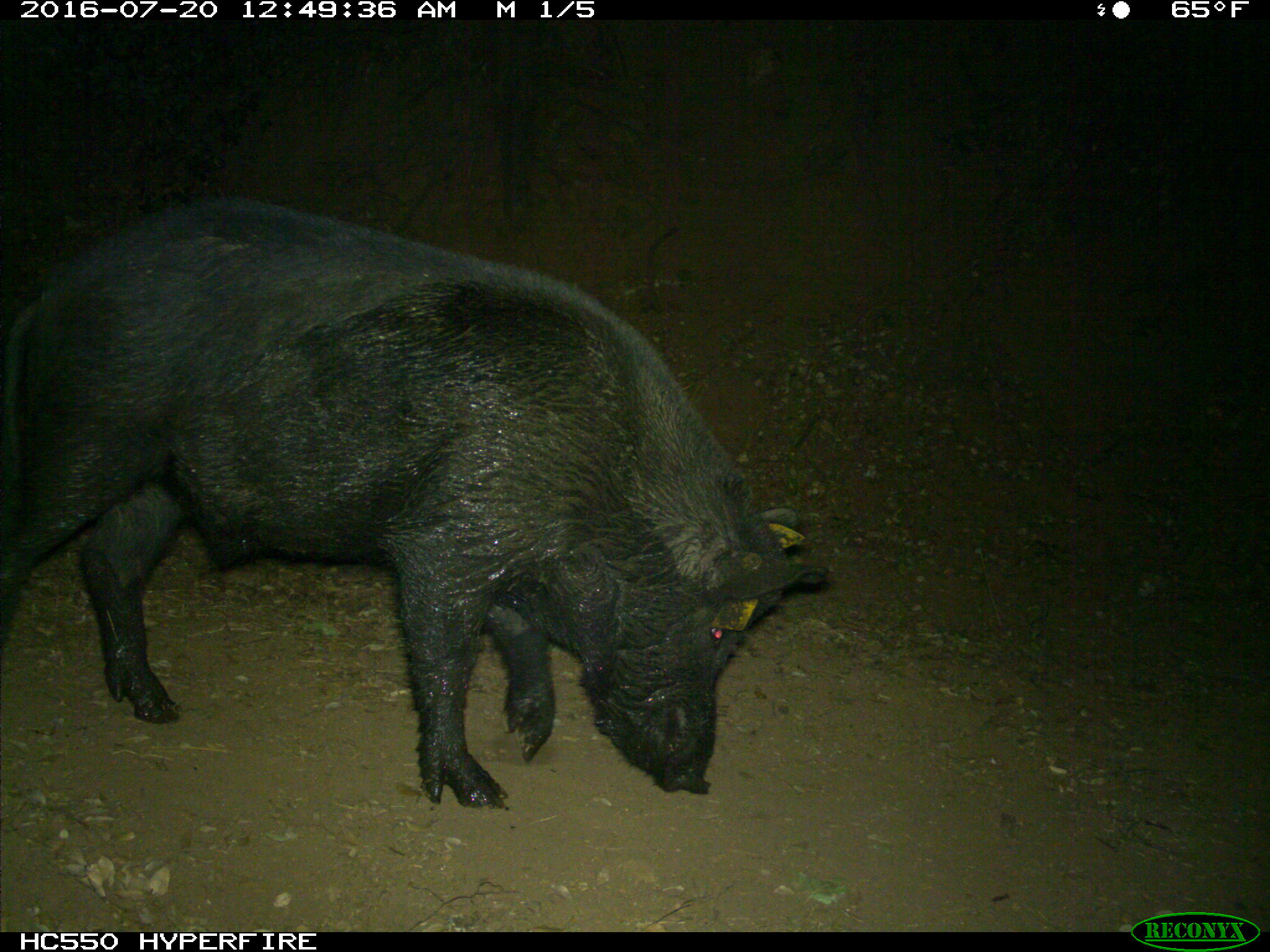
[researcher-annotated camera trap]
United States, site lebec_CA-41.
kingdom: Animalia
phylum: Chordata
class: Mammalia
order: Artiodactyla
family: Suidae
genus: Sus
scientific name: Sus scrofa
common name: wild boar